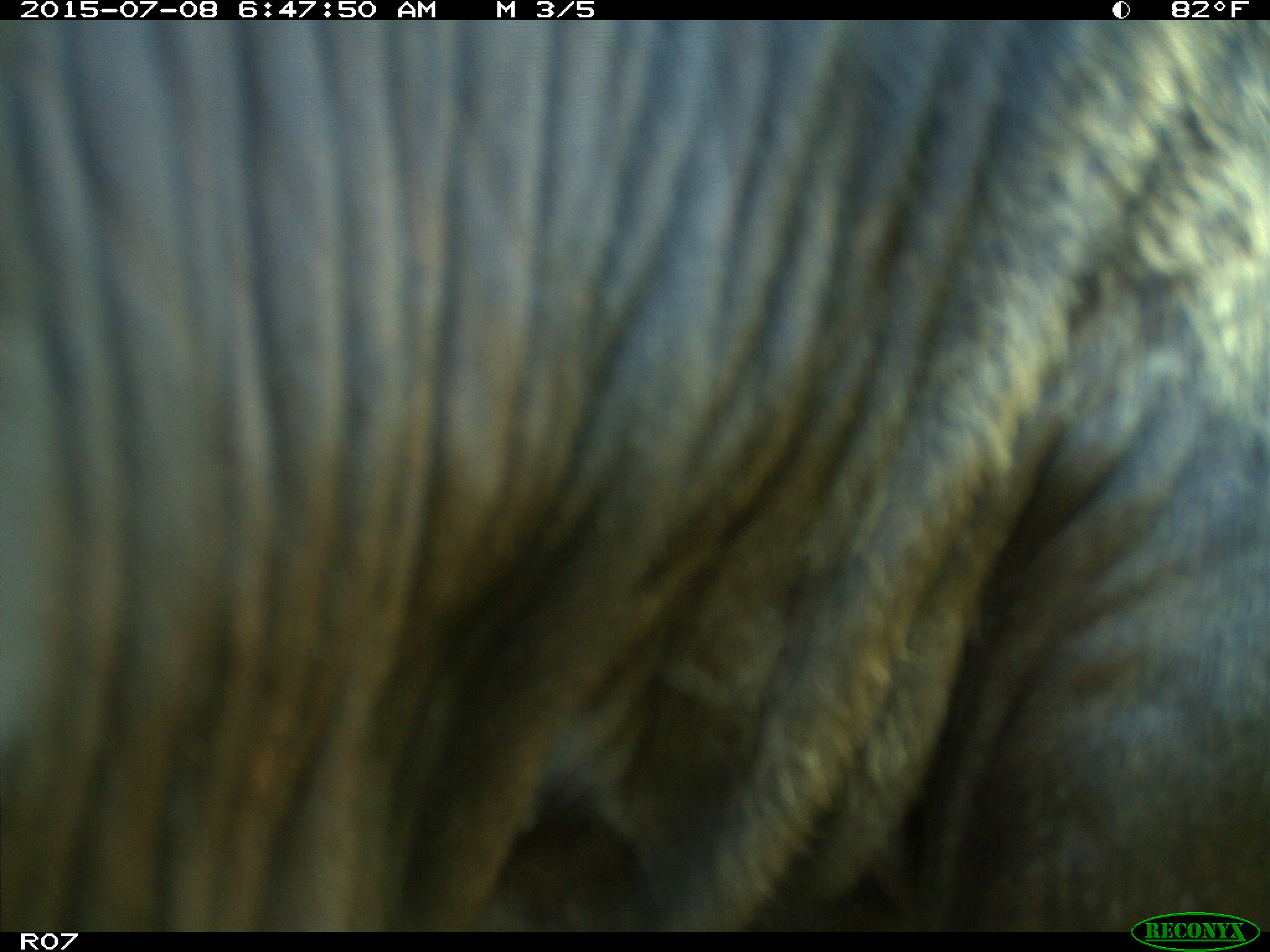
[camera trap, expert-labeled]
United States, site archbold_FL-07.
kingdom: Animalia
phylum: Chordata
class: Mammalia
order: Artiodactyla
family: Bovidae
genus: Bos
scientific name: Bos taurus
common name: domestic cow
Bos taurus (domestic cow).